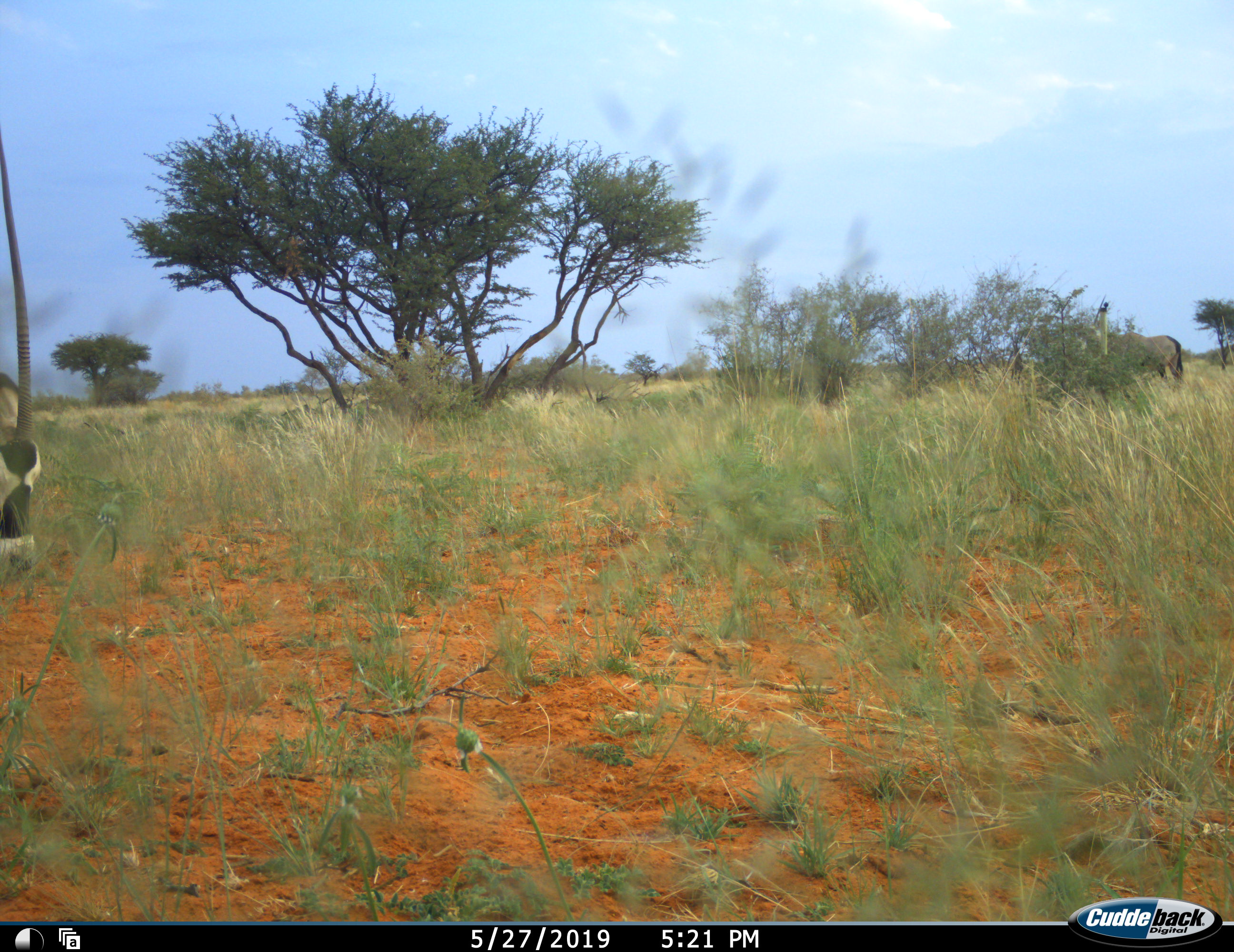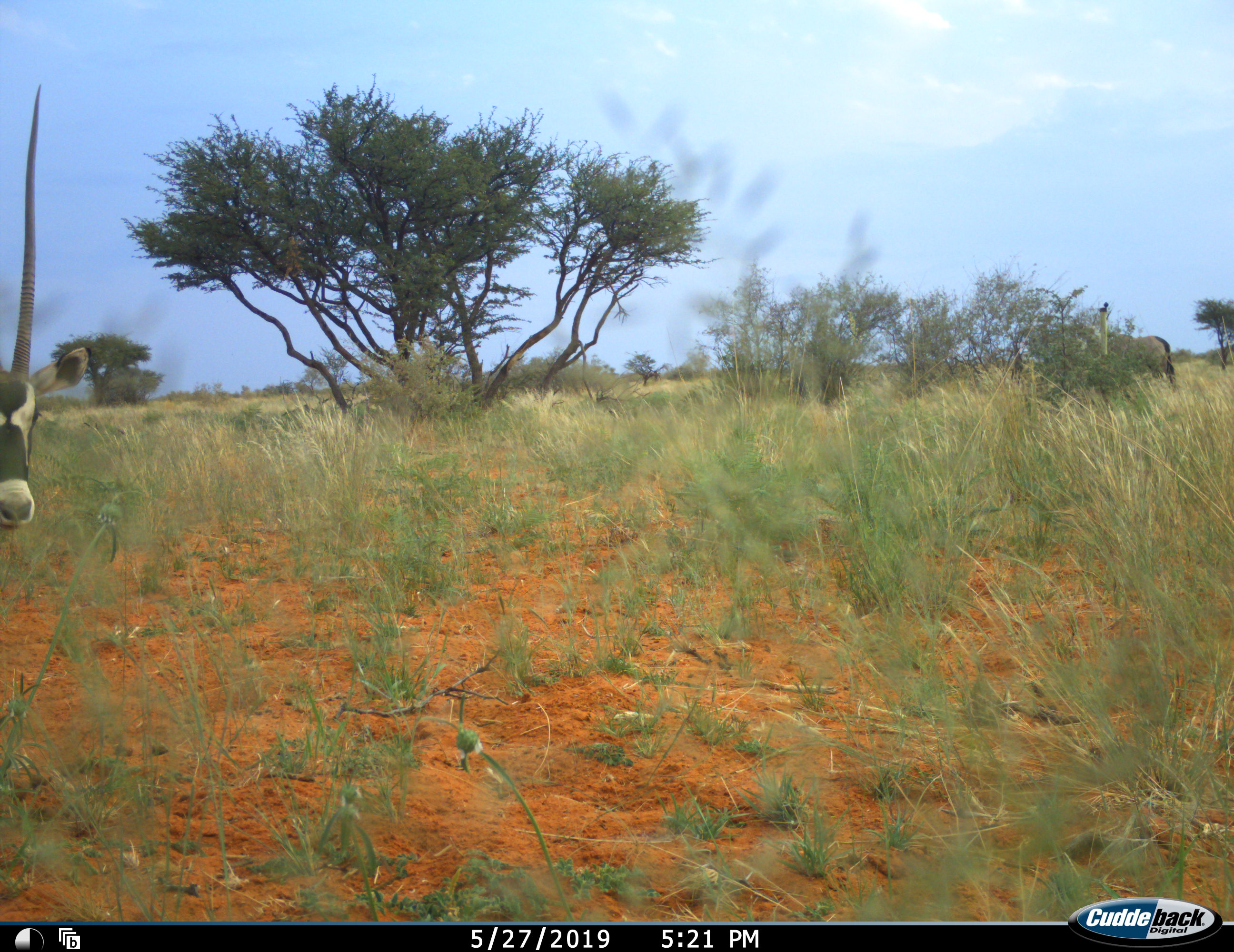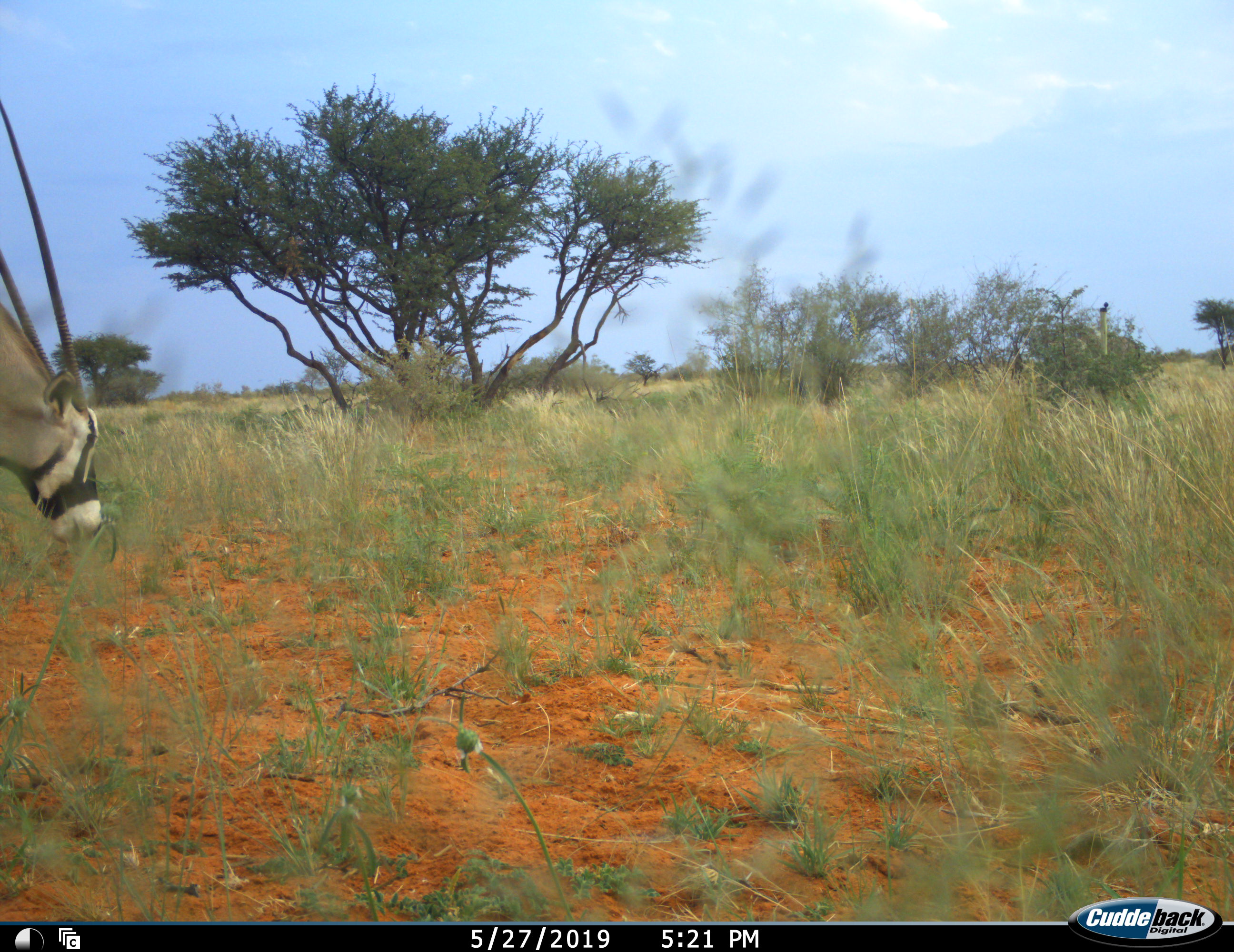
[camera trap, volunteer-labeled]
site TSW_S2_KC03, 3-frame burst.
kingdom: Animalia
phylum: Chordata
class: Mammalia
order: Artiodactyla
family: Bovidae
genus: Oryx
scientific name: Oryx gazella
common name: gemsbok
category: oryx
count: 2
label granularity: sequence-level